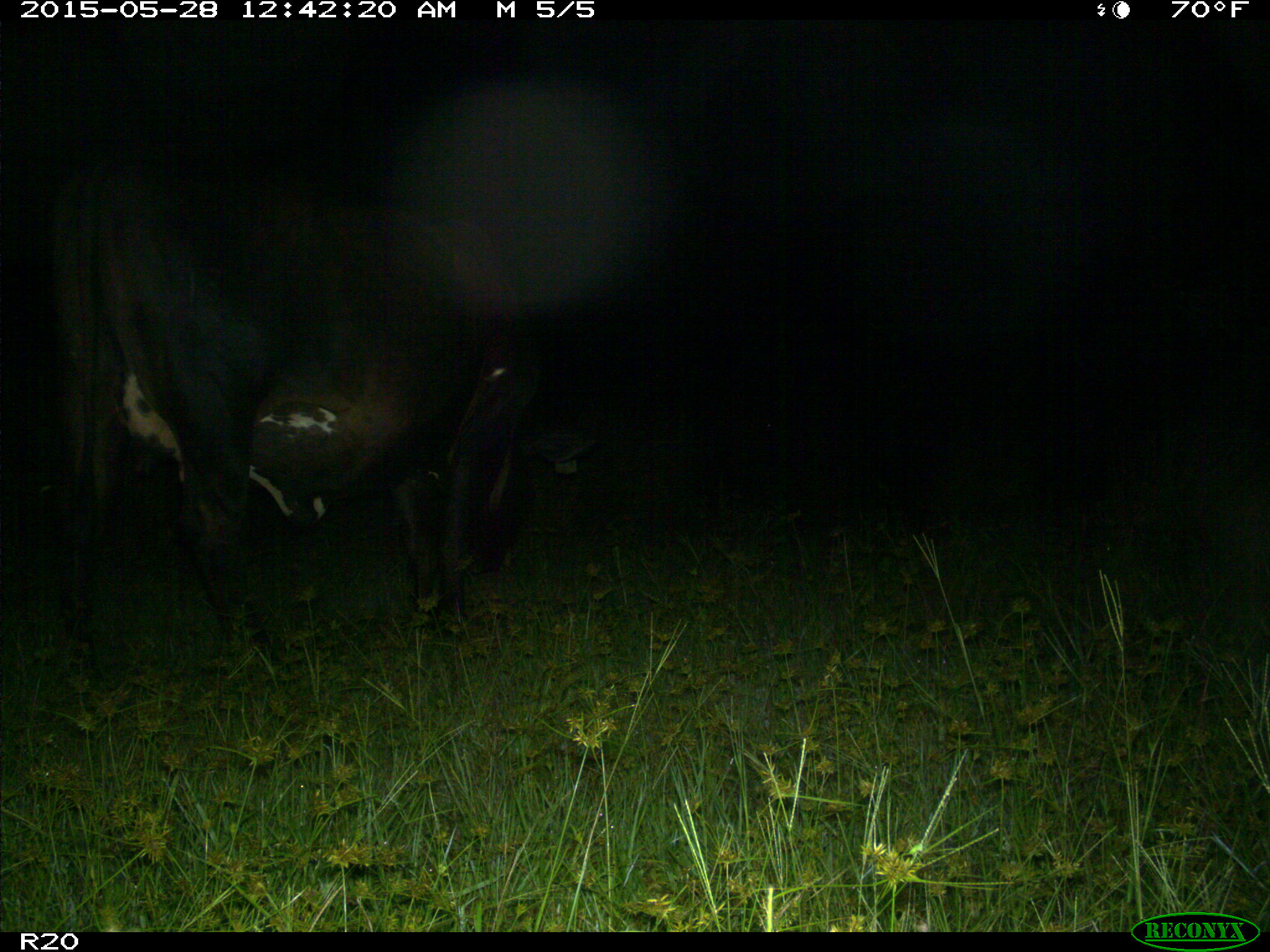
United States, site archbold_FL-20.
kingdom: Animalia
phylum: Chordata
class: Mammalia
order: Artiodactyla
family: Bovidae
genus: Bos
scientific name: Bos taurus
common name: domestic cow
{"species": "Bos taurus (domestic cow)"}